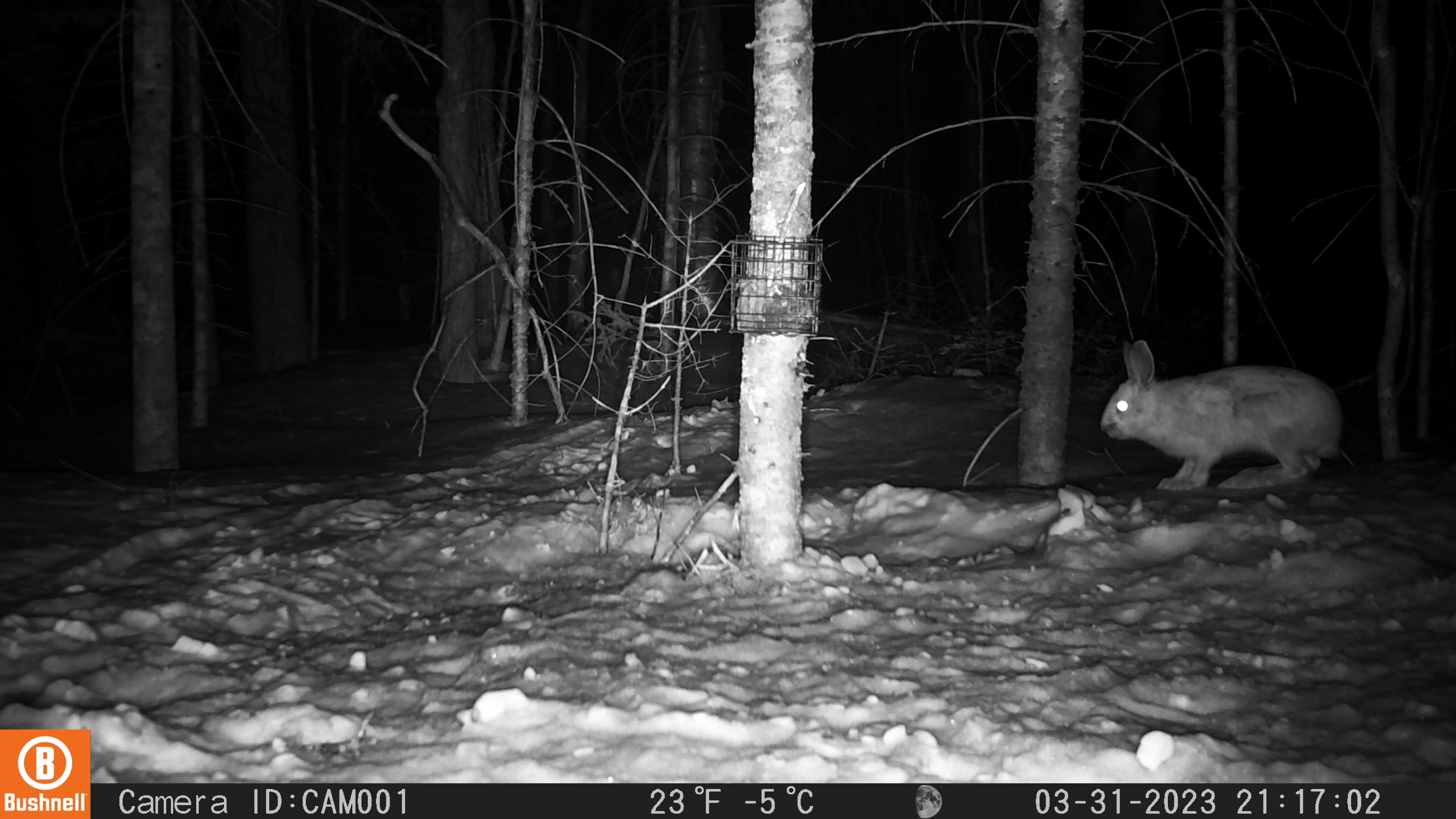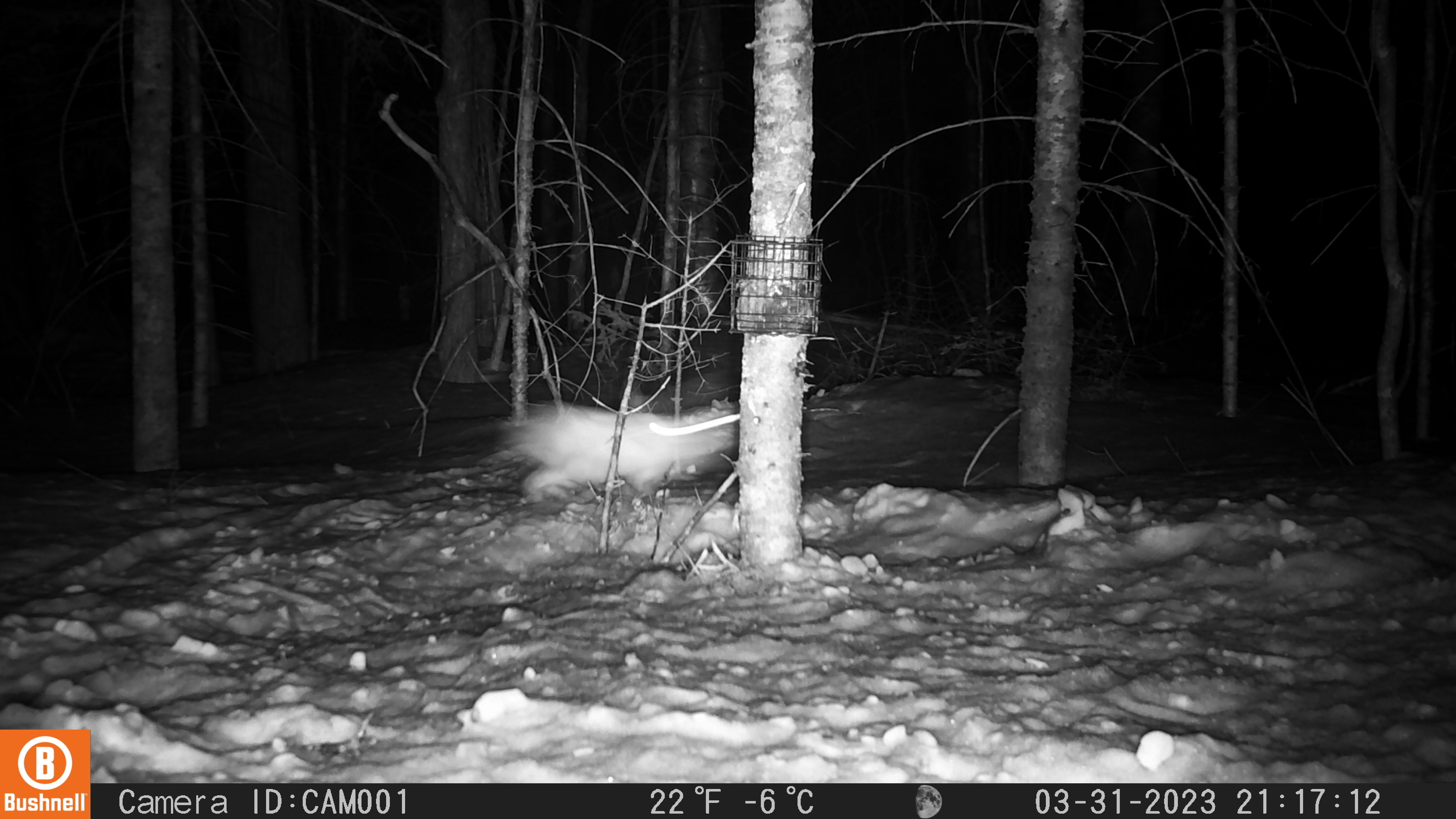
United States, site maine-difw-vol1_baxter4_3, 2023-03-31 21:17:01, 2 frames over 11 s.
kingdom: Animalia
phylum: Chordata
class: Mammalia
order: Lagomorpha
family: Leporidae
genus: Lepus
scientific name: Lepus americanus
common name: snowshoe hare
Snowshoe hare (Lepus americanus).